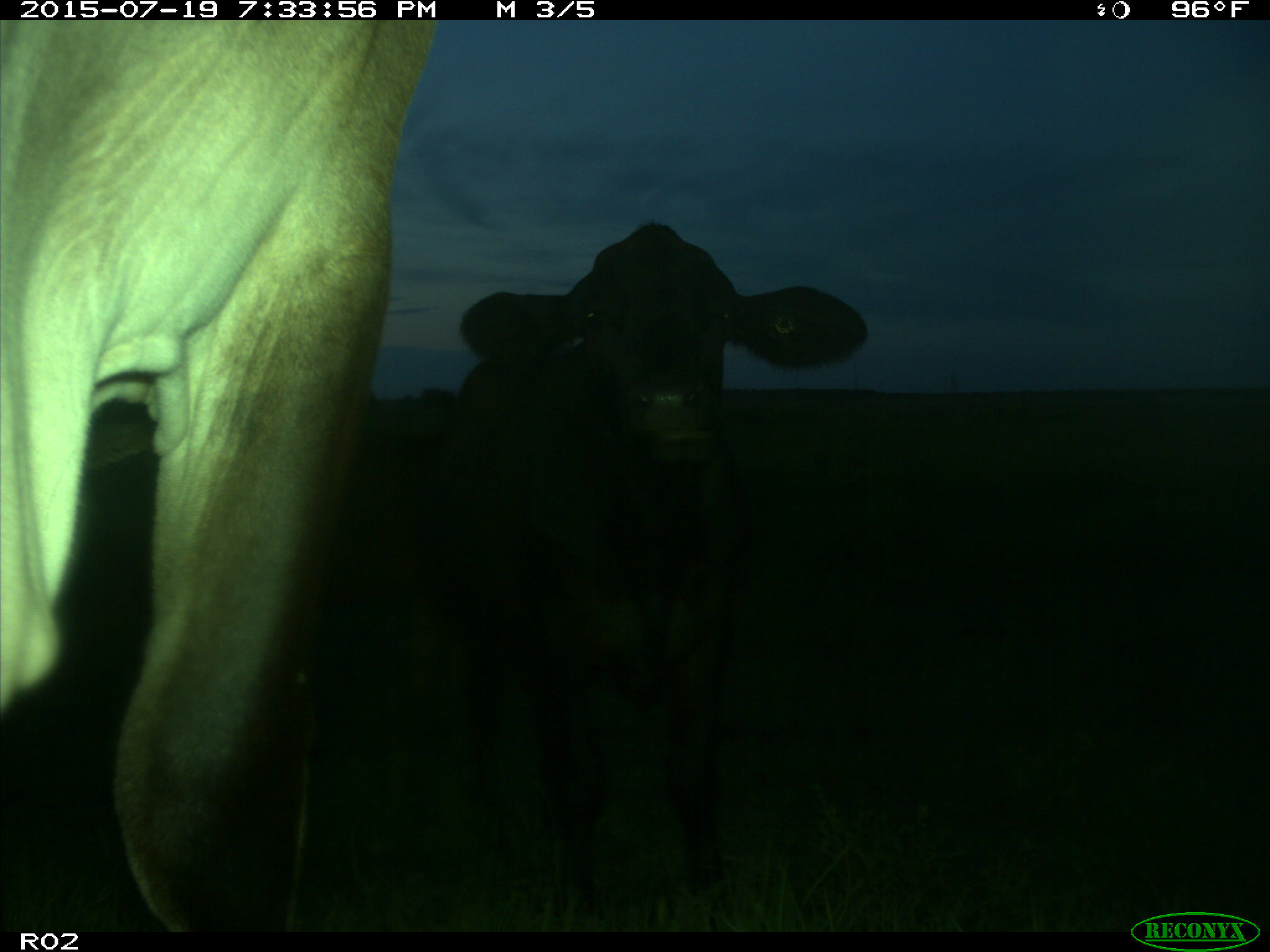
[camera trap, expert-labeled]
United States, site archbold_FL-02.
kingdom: Animalia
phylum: Chordata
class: Mammalia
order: Artiodactyla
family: Bovidae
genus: Bos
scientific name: Bos taurus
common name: domestic cow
Bos taurus (domestic cow).